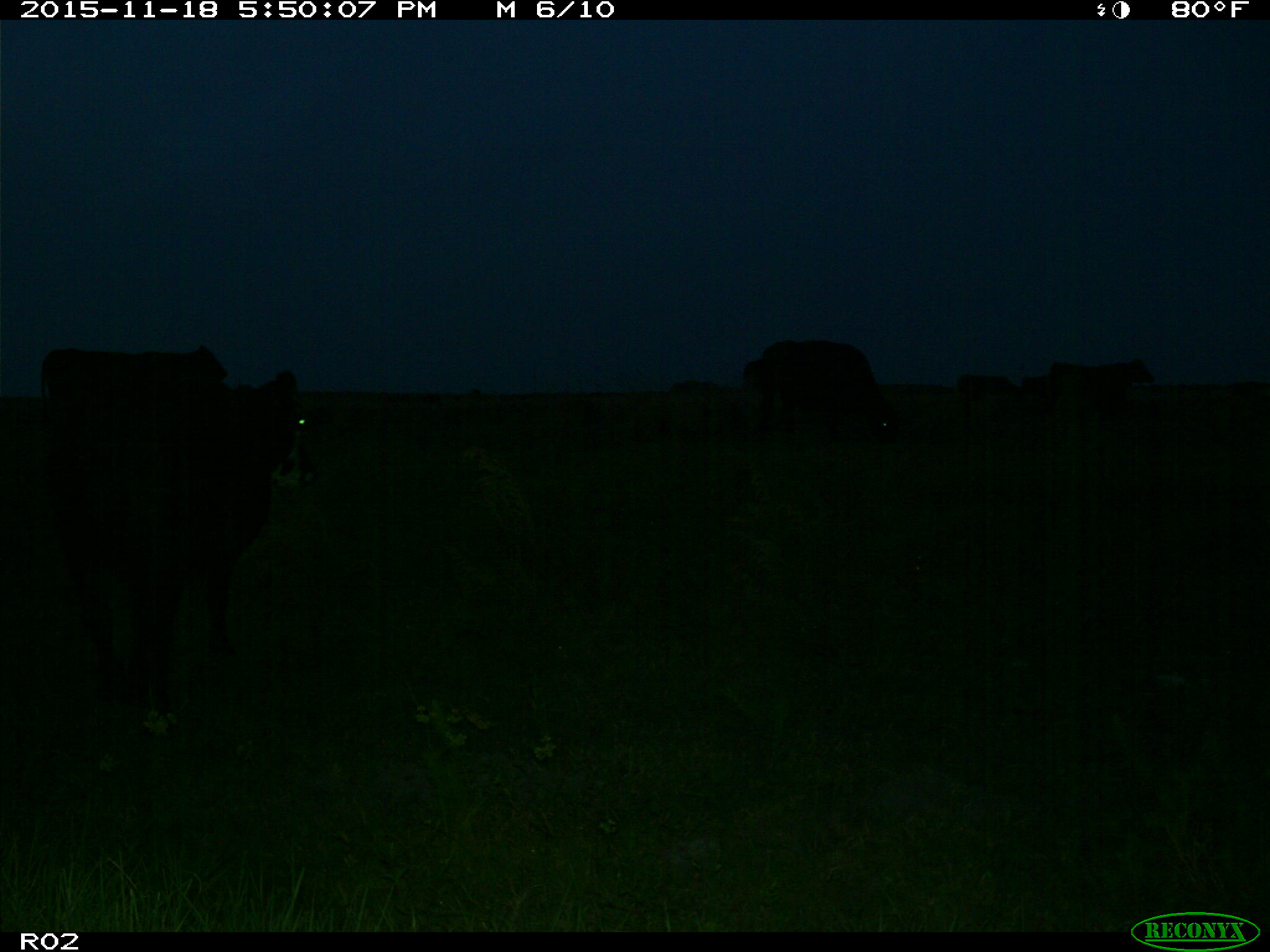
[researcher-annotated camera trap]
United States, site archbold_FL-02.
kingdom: Animalia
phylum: Chordata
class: Mammalia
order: Artiodactyla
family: Bovidae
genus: Bos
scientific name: Bos taurus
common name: domestic cow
Bos taurus (domestic cow).